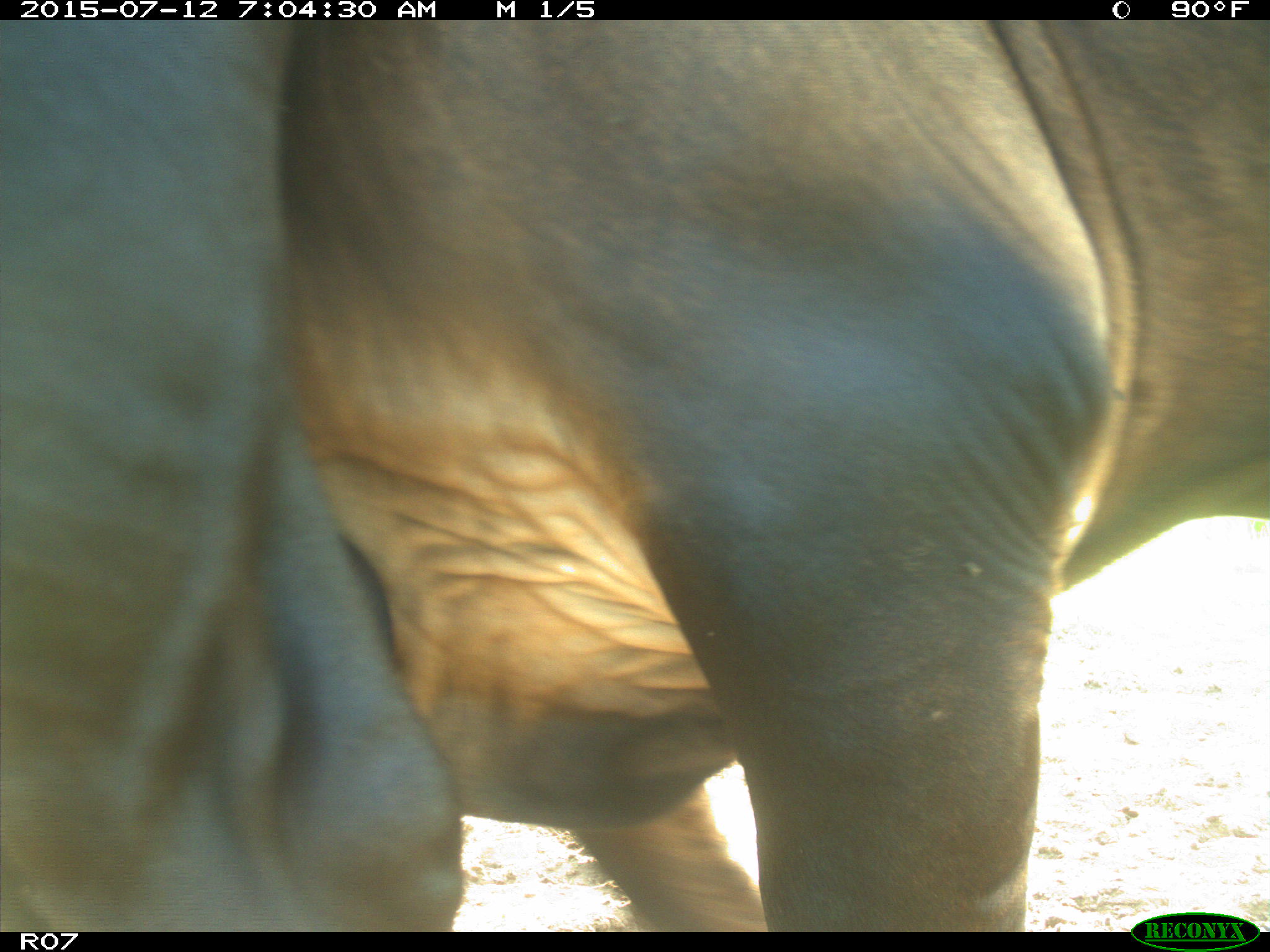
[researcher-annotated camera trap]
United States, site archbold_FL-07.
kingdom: Animalia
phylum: Chordata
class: Mammalia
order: Artiodactyla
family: Bovidae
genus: Bos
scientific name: Bos taurus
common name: domestic cow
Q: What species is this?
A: Bos taurus (domestic cow).